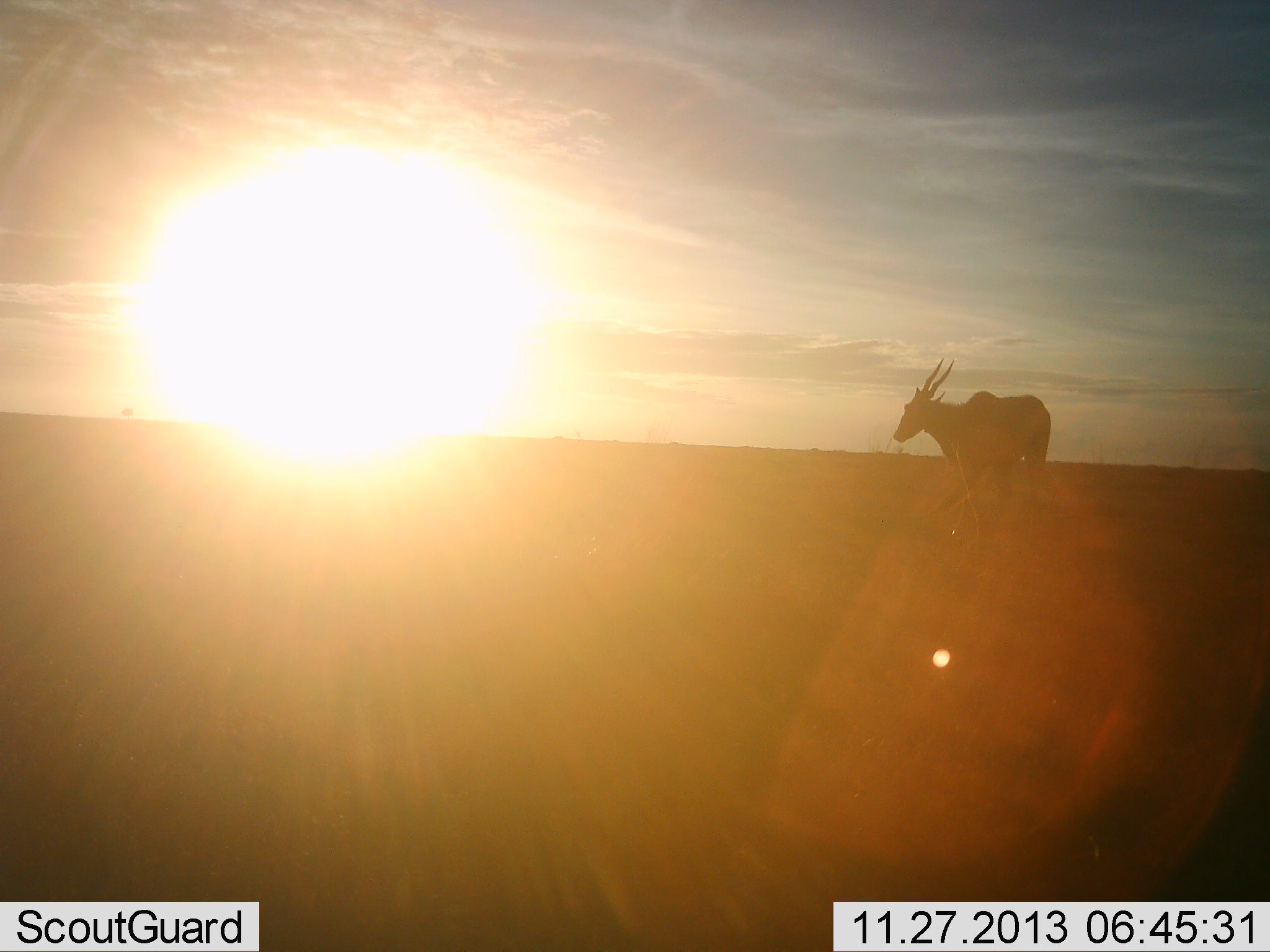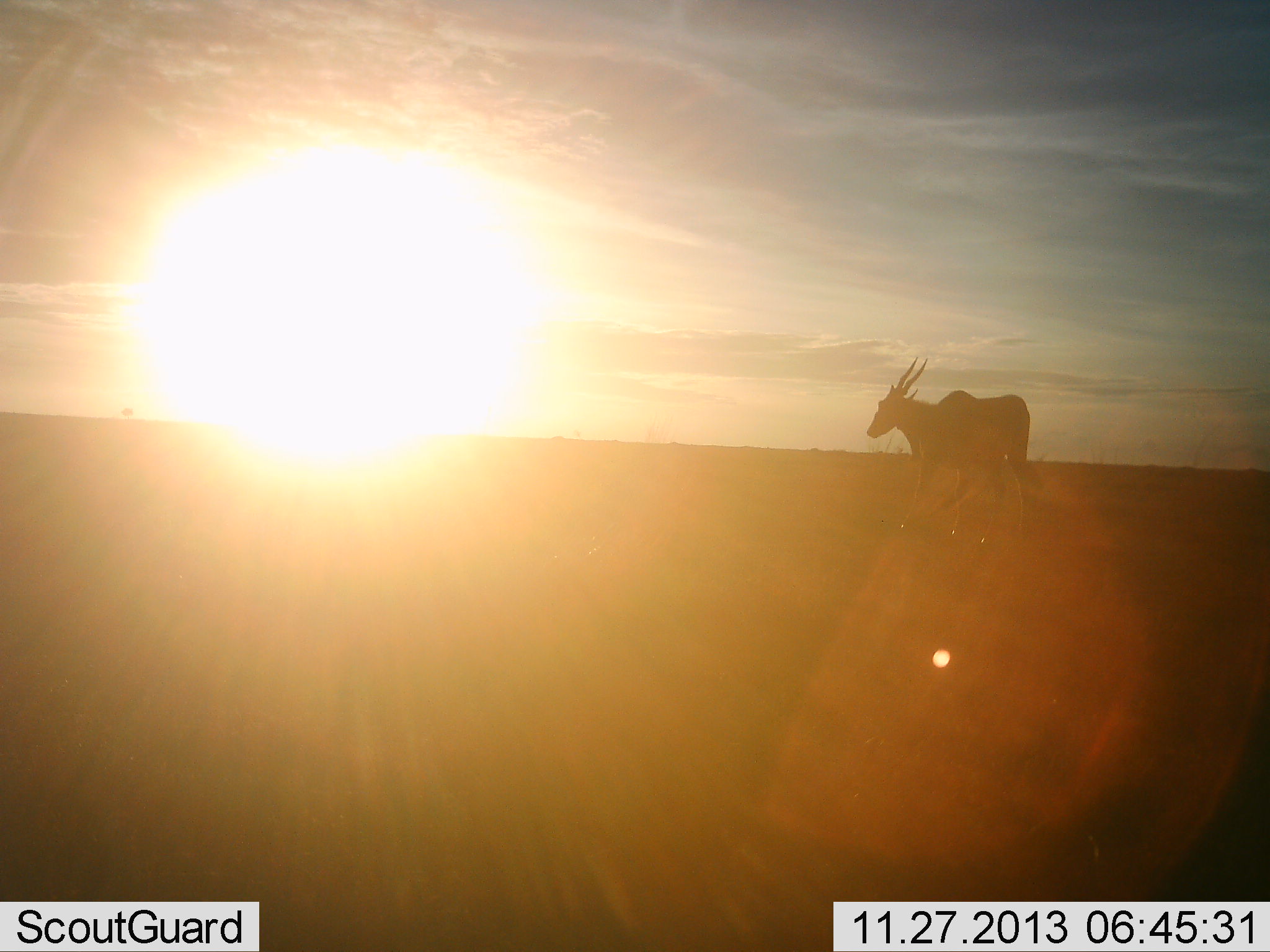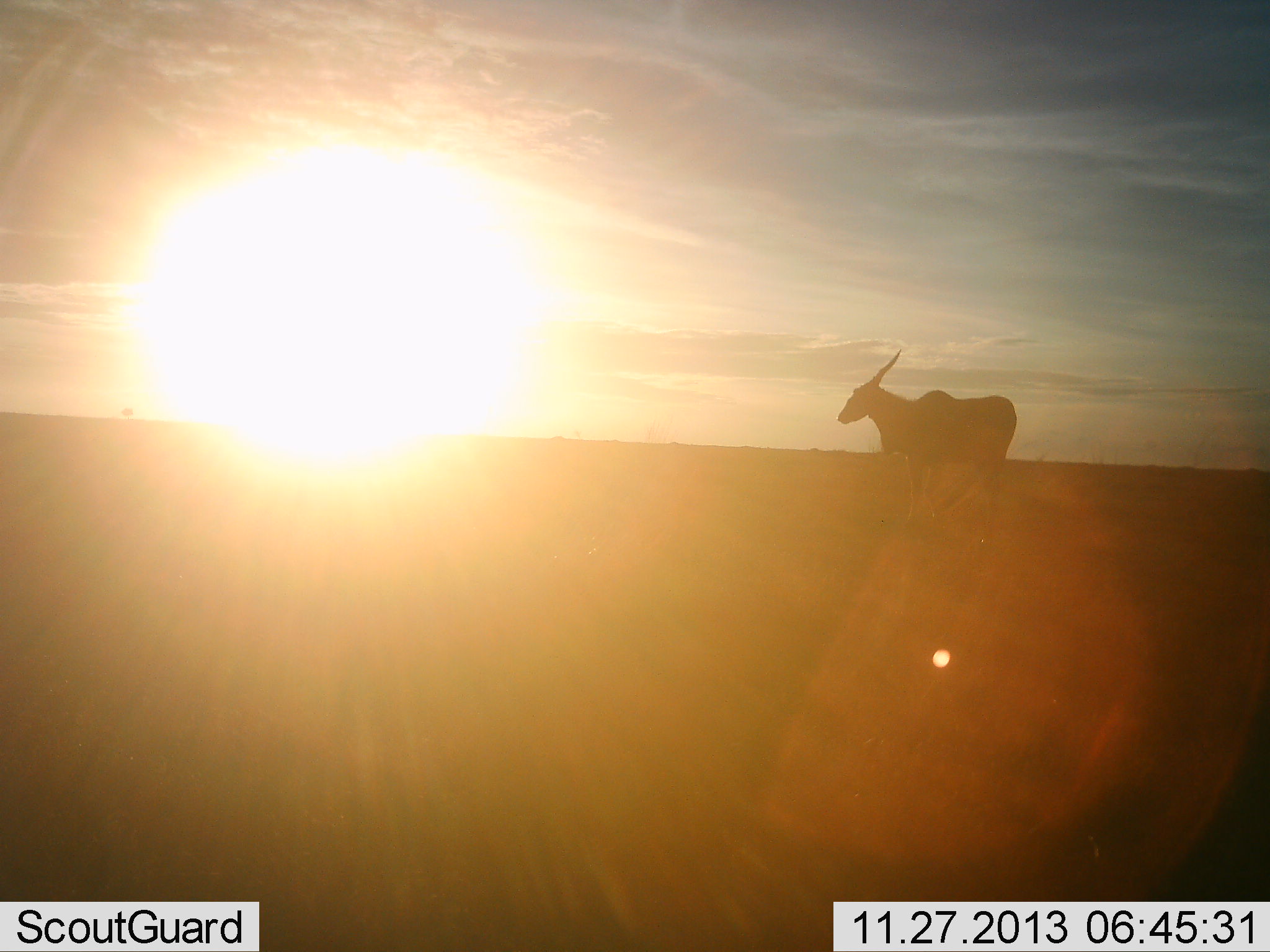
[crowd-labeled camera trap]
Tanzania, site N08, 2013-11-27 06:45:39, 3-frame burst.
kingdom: Animalia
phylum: Chordata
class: Mammalia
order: Artiodactyla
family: Bovidae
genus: Tragelaphus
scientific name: Tragelaphus oryx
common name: eland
Eland (Tragelaphus oryx), count 1. Behavior (volunteer vote fractions): standing 0%, resting 0%, moving 100%, interacting 0%. Young present (vote fraction): 0%. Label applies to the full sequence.